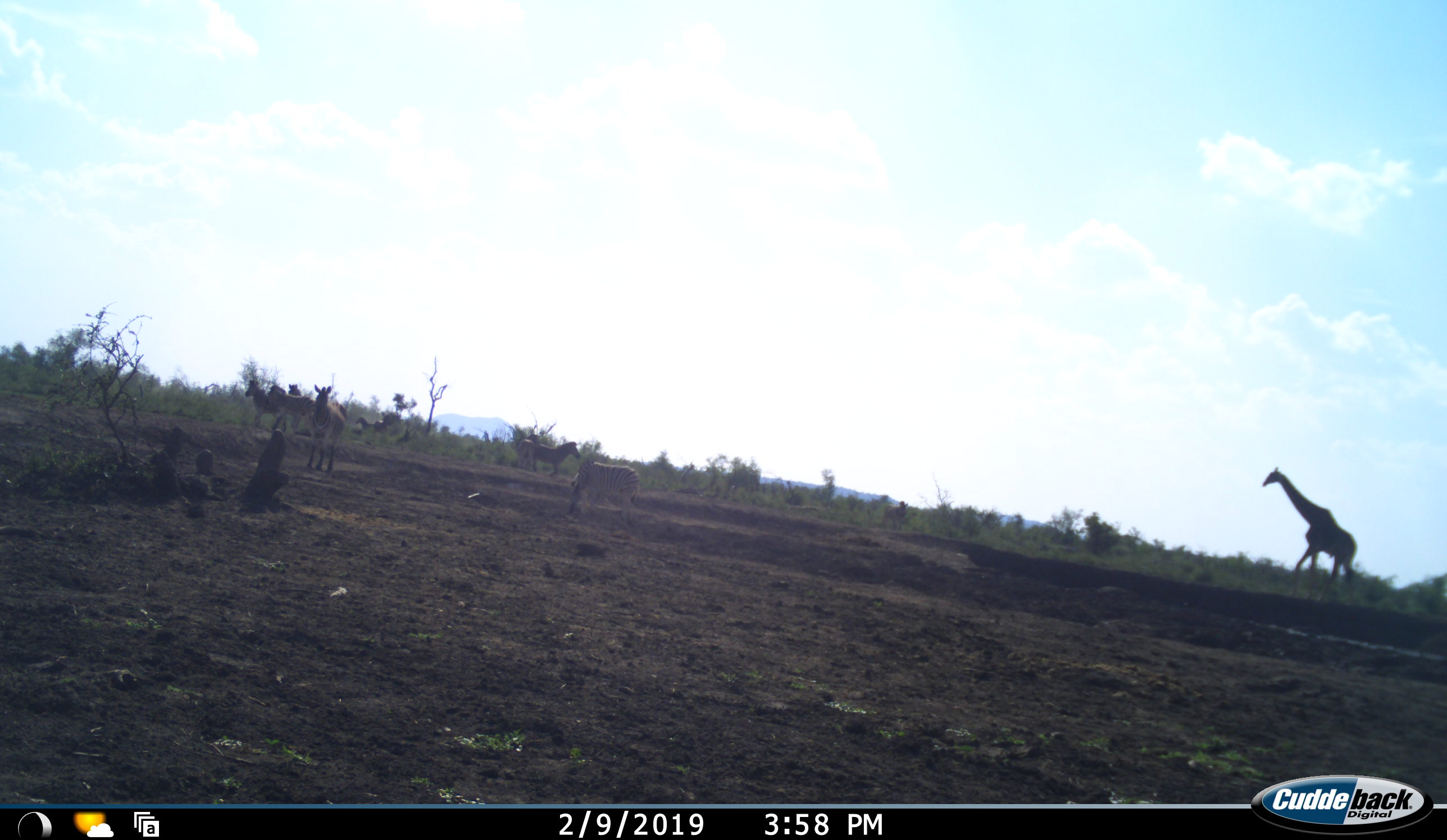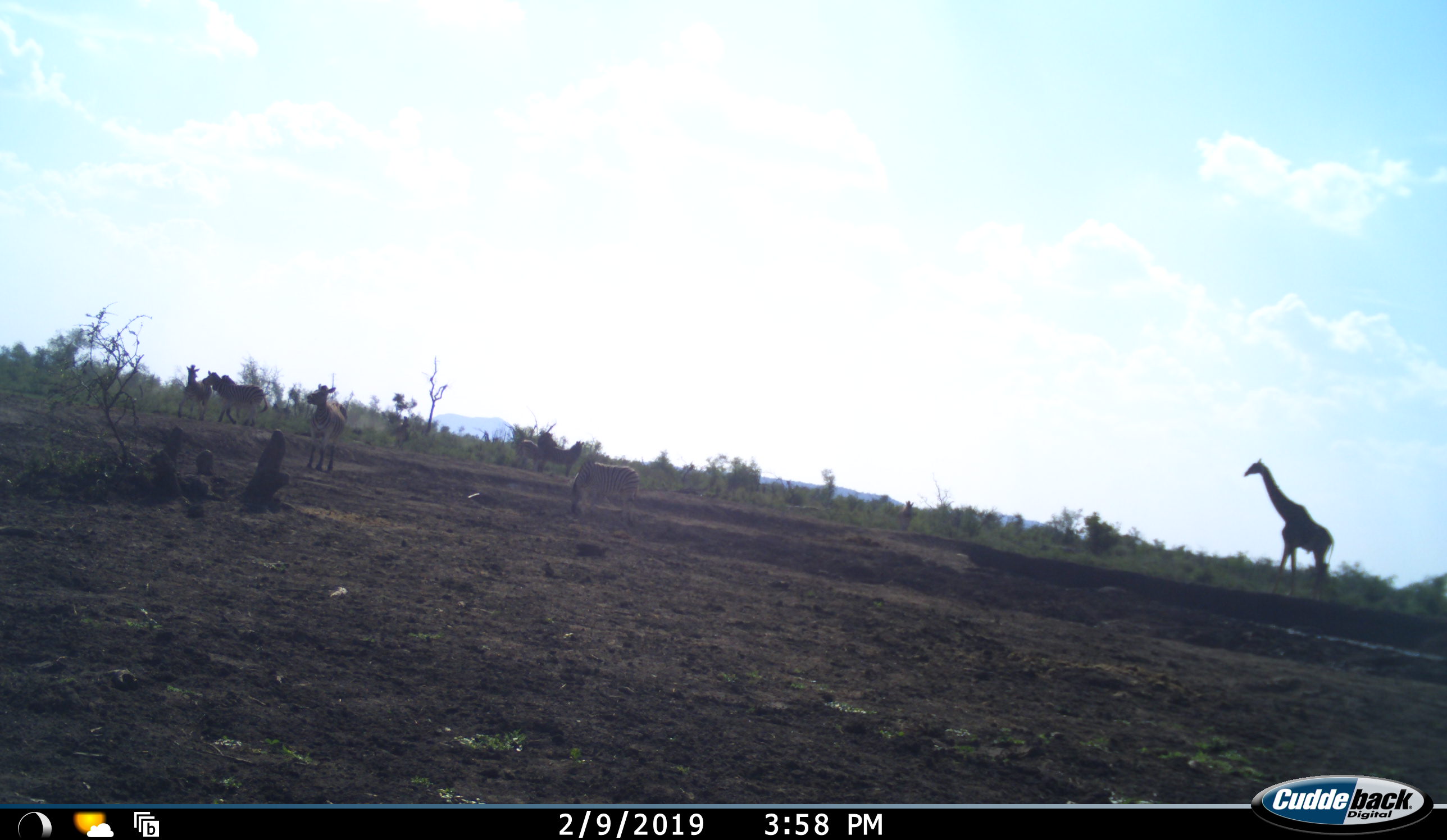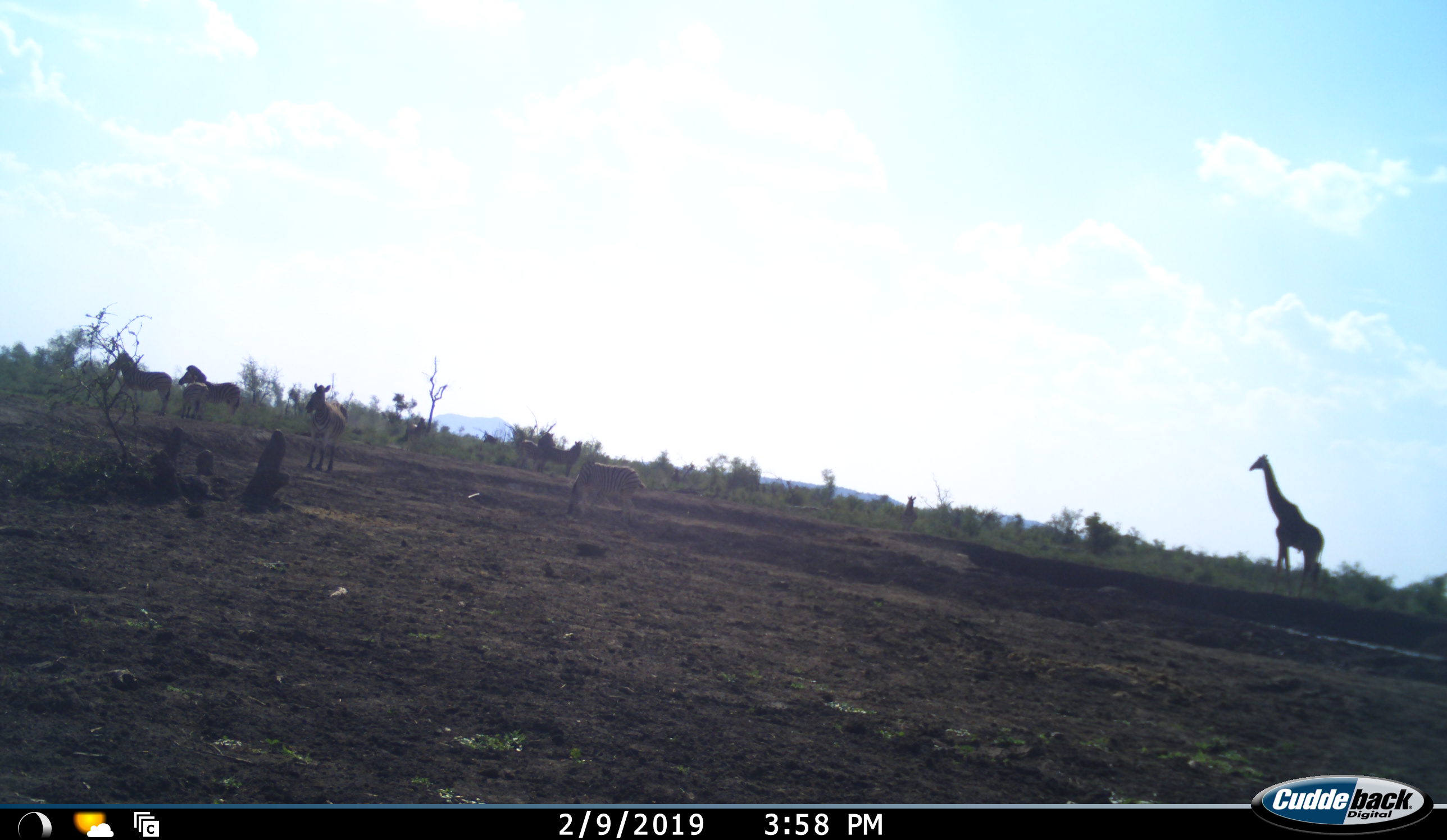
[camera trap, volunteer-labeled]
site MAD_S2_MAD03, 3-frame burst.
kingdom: Animalia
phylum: Chordata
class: Mammalia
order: Artiodactyla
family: Giraffidae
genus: Giraffa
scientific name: Giraffa camelopardalis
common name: giraffe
Giraffe (Giraffa camelopardalis), count 1. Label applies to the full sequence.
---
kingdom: Animalia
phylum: Chordata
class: Mammalia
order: Perissodactyla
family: Equidae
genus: Equus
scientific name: Equus quagga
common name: plains zebra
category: zebraplains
Zebraplains (plains zebra) (Equus quagga), count 7. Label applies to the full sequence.